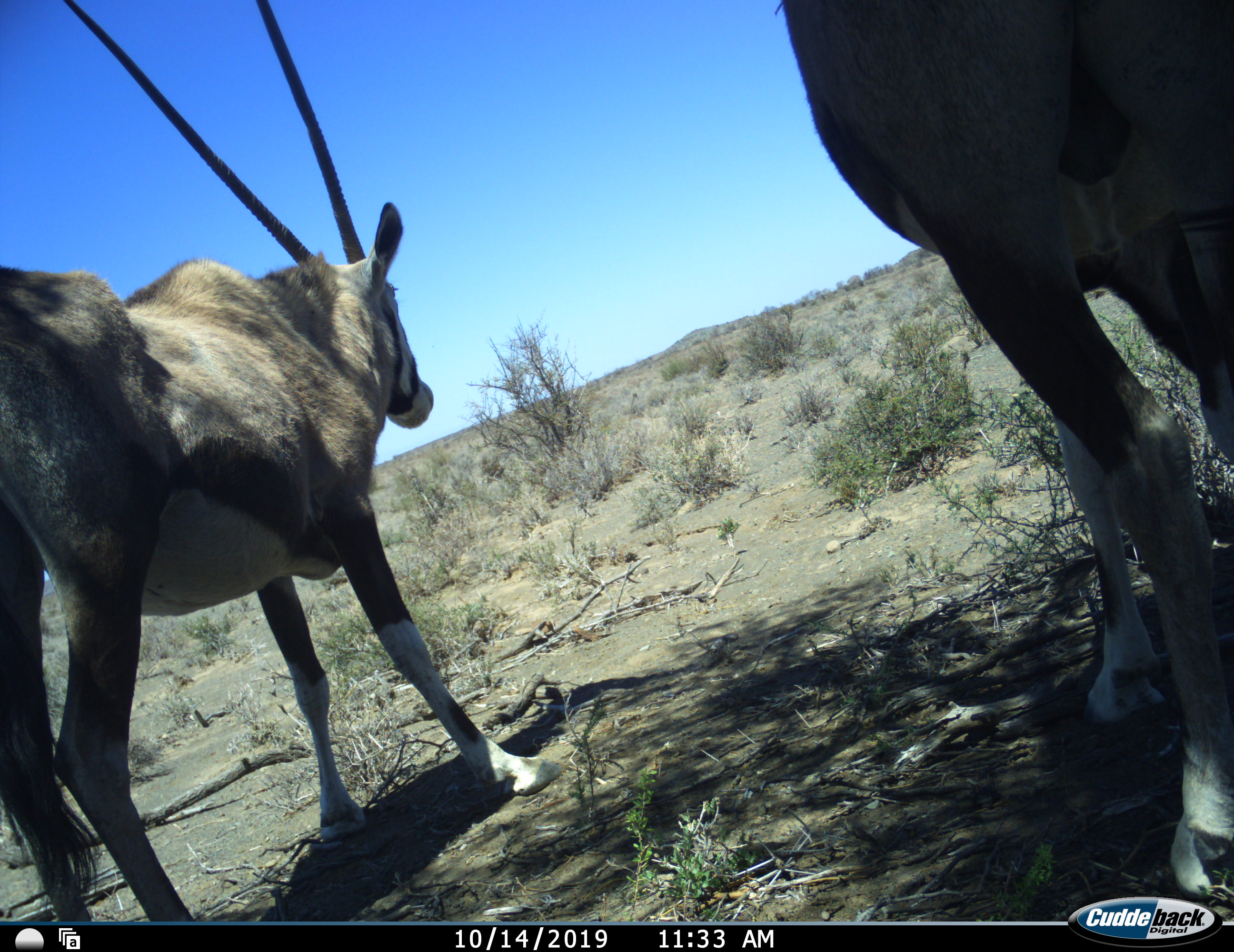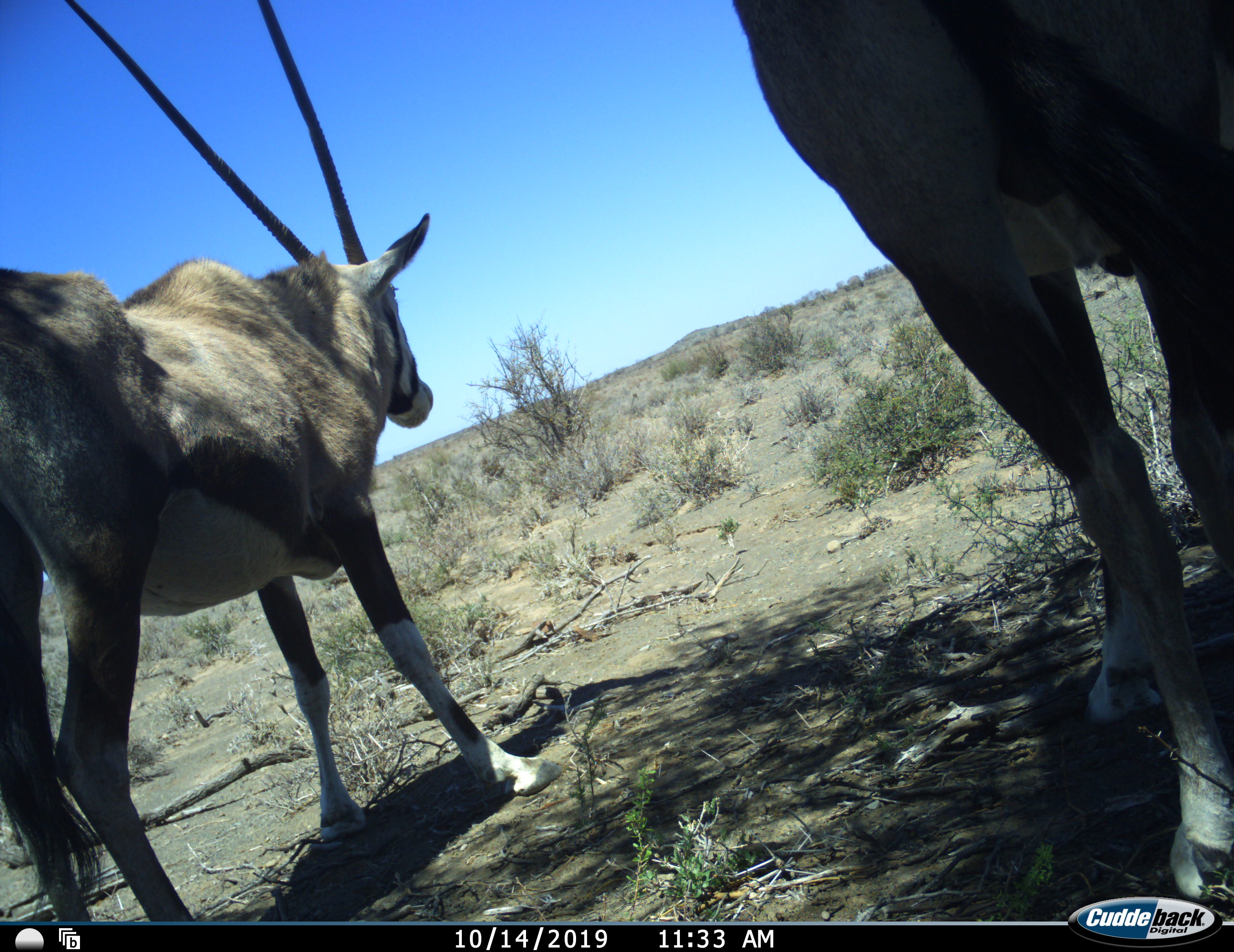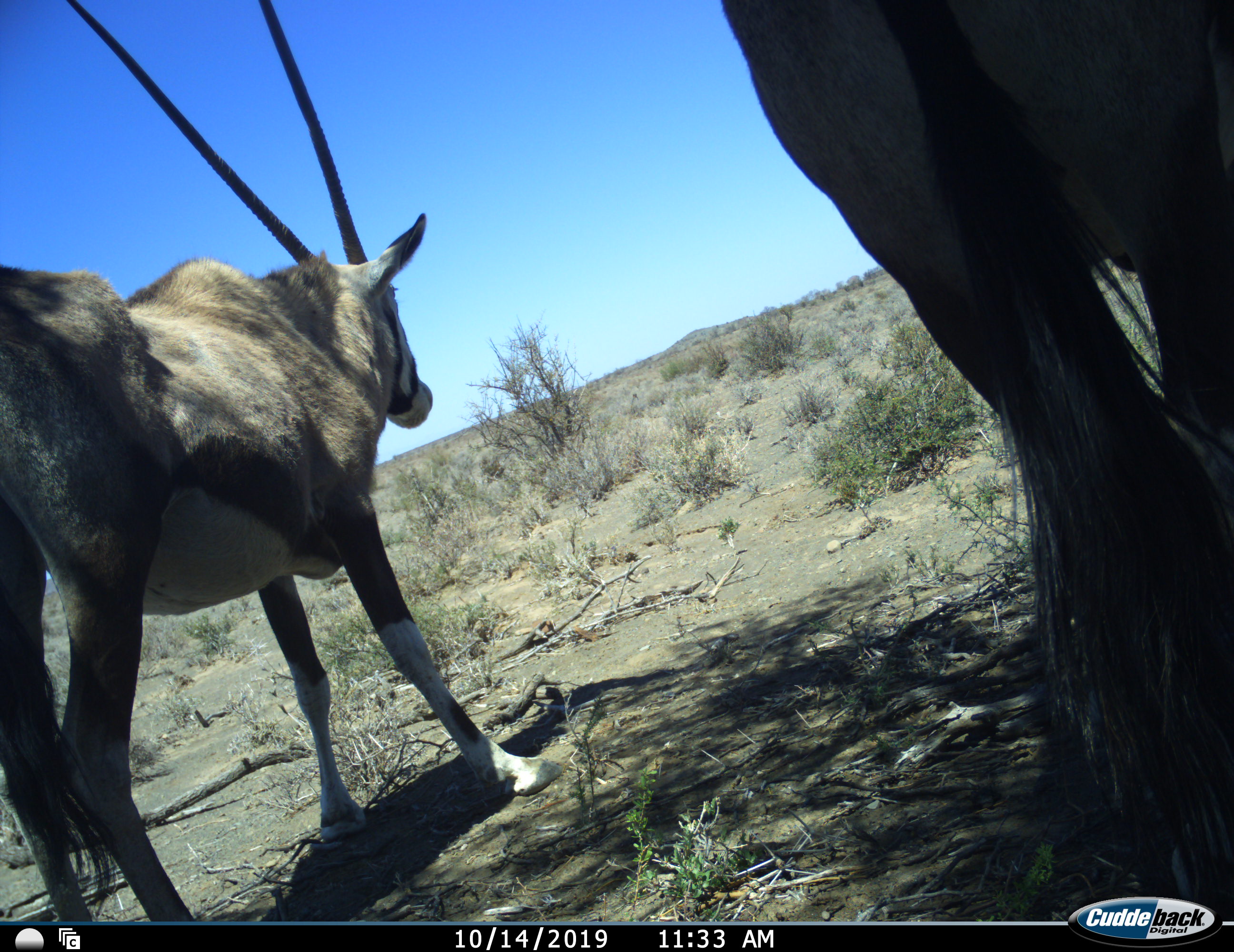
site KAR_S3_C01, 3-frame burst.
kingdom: Animalia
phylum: Chordata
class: Mammalia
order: Artiodactyla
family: Bovidae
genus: Oryx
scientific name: Oryx gazella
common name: gemsbok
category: oryx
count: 2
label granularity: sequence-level